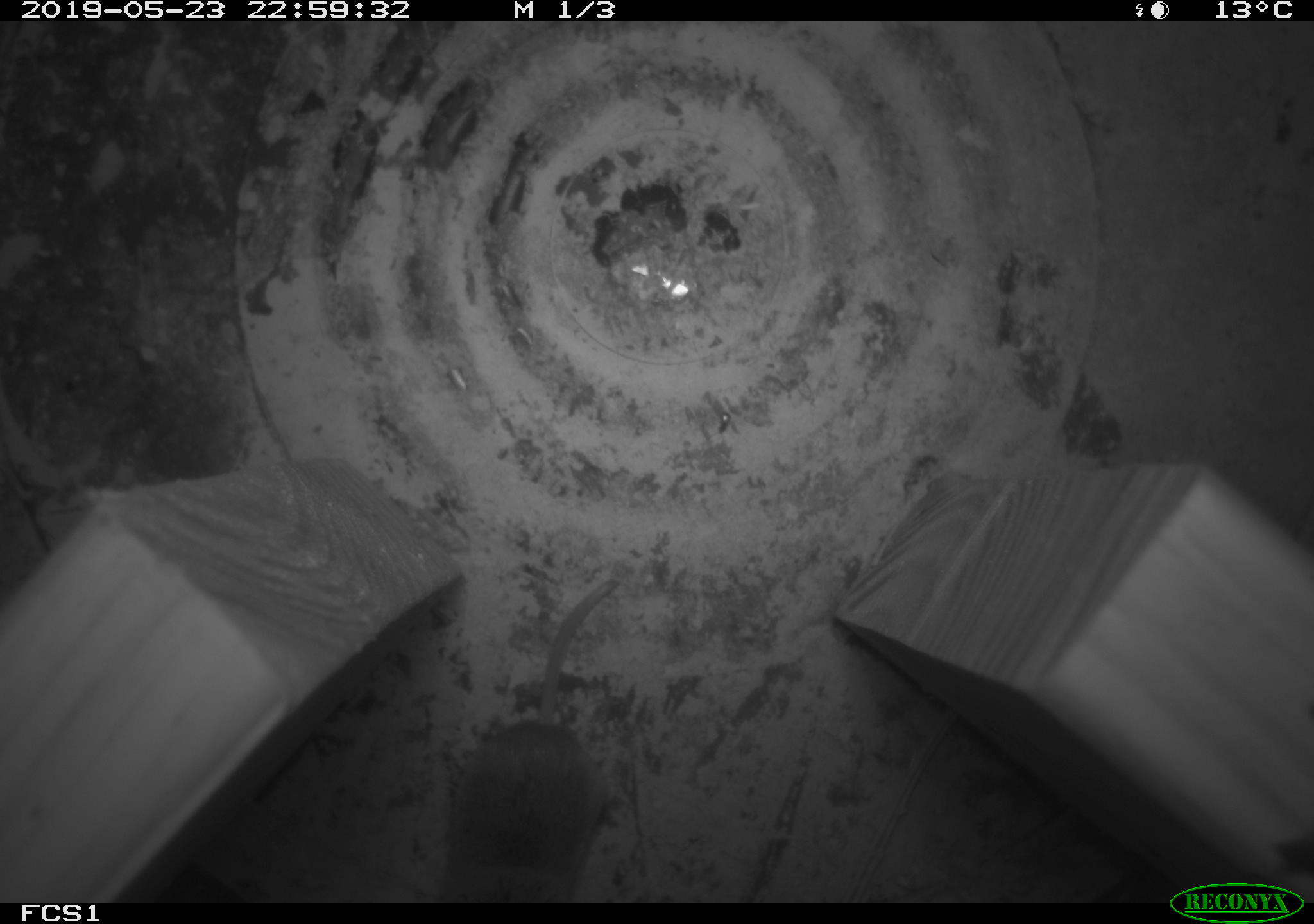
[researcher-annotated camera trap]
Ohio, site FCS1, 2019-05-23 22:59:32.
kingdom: Animalia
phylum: Chordata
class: Mammalia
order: Eulipotyphla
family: Soricidae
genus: Sorex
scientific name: Sorex cinereus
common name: masked shrew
Masked shrew (Sorex cinereus).